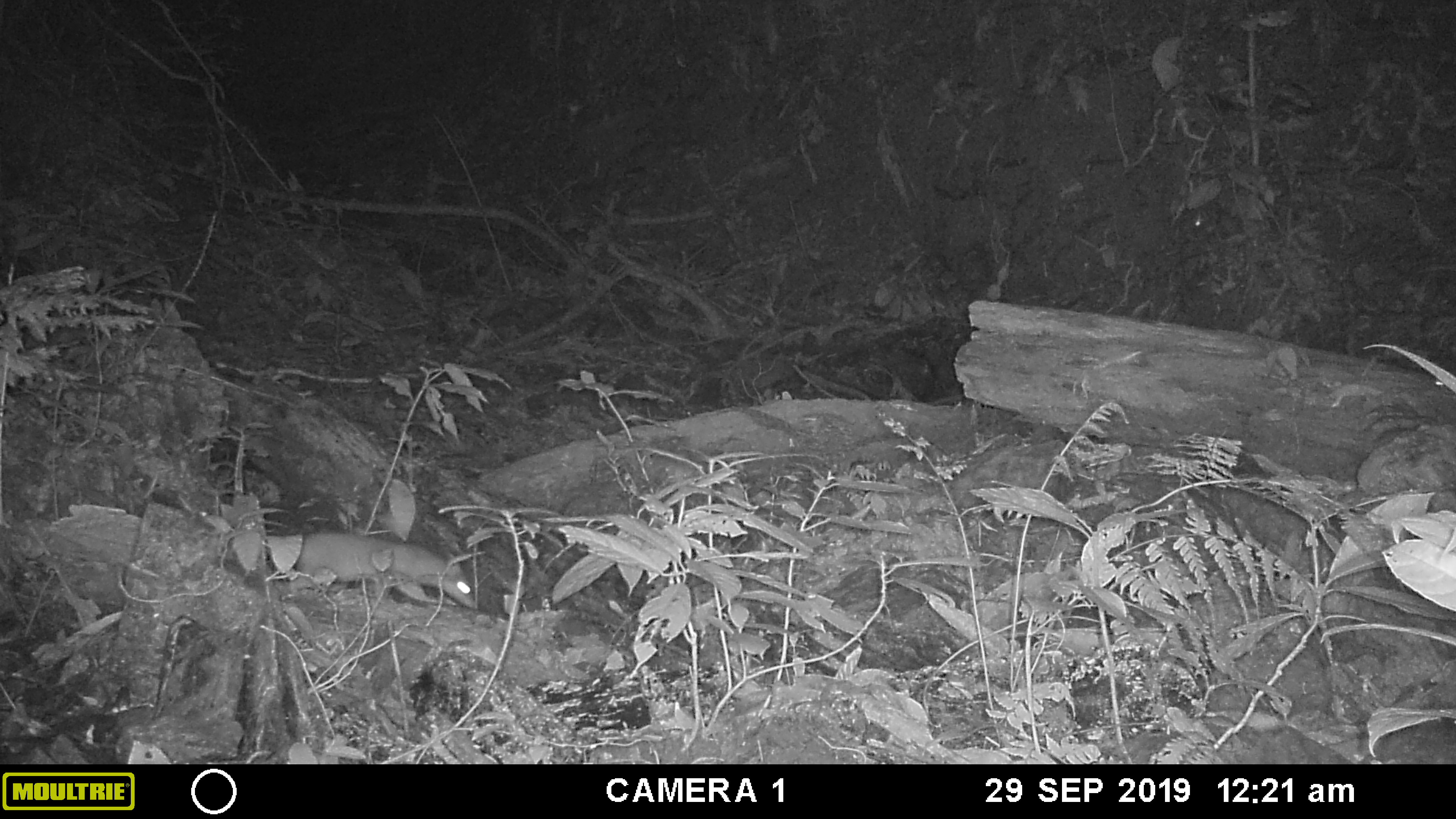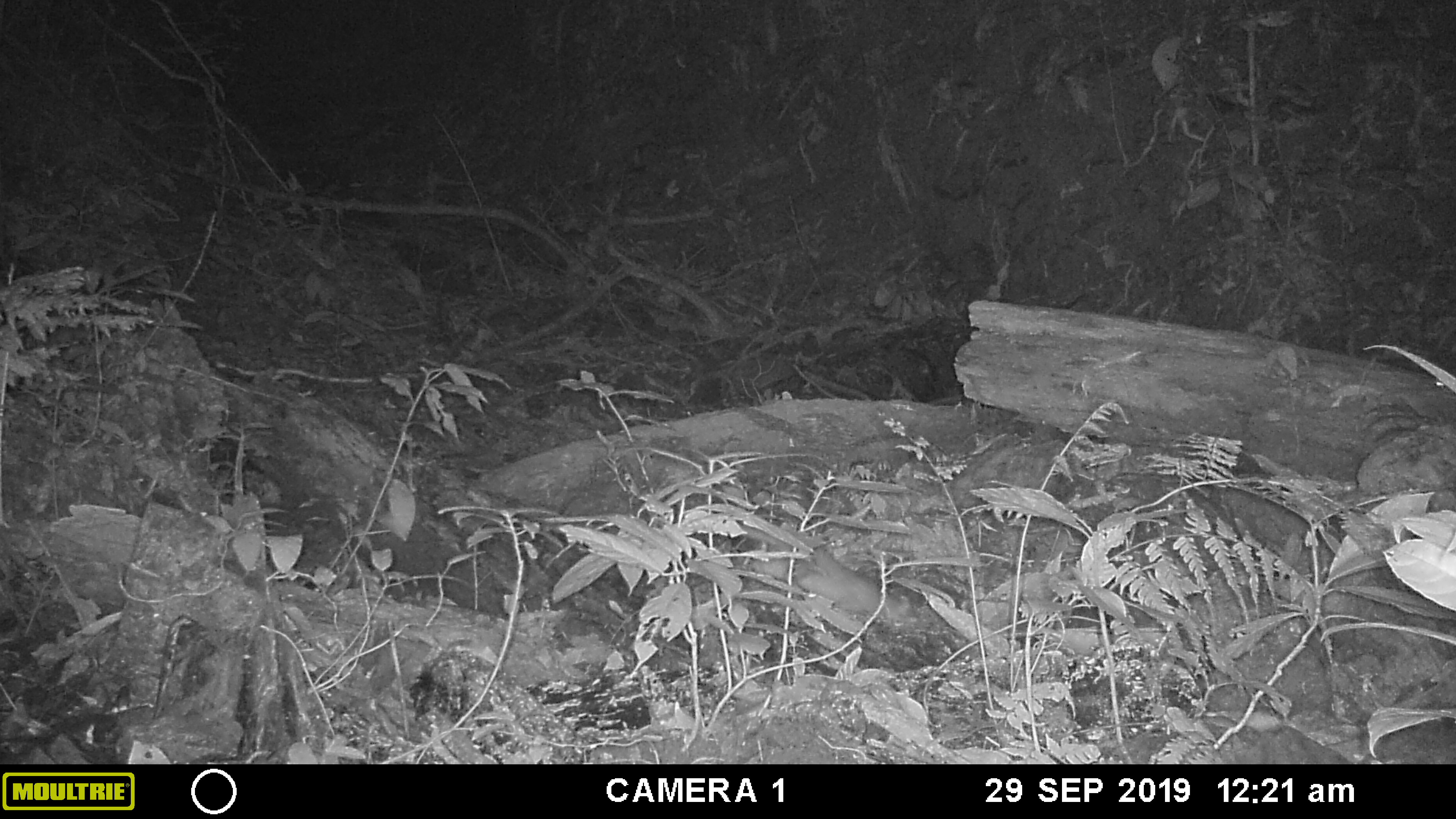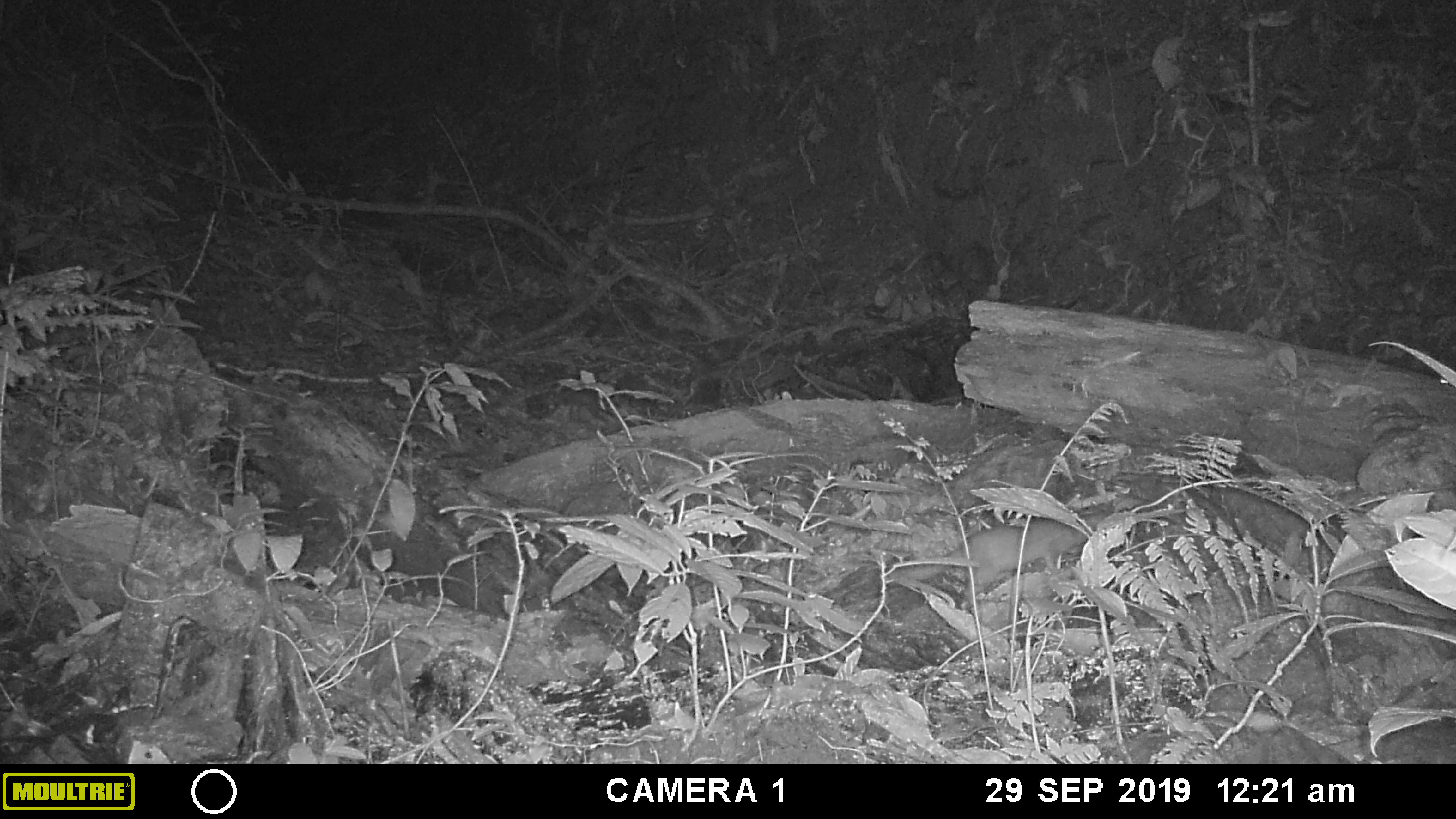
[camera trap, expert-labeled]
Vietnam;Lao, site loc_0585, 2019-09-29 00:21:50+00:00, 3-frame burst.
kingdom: Animalia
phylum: Chordata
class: Mammalia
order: Carnivora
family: Mustelidae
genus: Melogale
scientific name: Melogale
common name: ferret badger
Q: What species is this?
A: Ferret badger (Melogale).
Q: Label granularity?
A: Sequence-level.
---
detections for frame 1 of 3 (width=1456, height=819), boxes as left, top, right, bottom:
ferret badger: 273, 530, 478, 607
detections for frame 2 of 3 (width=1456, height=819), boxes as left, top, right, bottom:
ferret badger: 733, 542, 924, 631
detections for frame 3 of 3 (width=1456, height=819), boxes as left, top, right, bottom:
ferret badger: 901, 509, 1109, 608